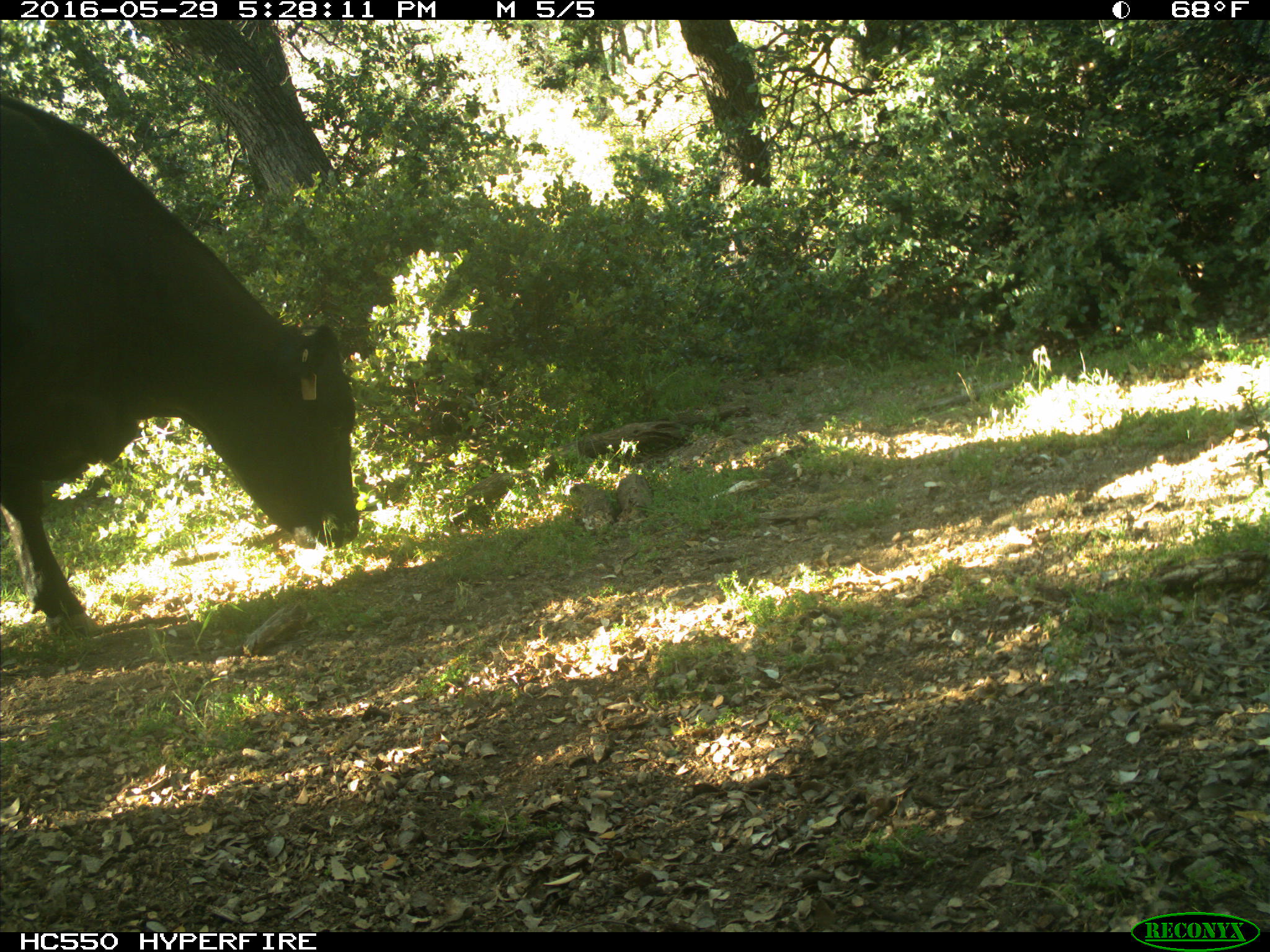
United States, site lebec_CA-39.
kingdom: Animalia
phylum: Chordata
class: Mammalia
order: Artiodactyla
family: Bovidae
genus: Bos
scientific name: Bos taurus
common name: domestic cow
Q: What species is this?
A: Bos taurus (domestic cow).